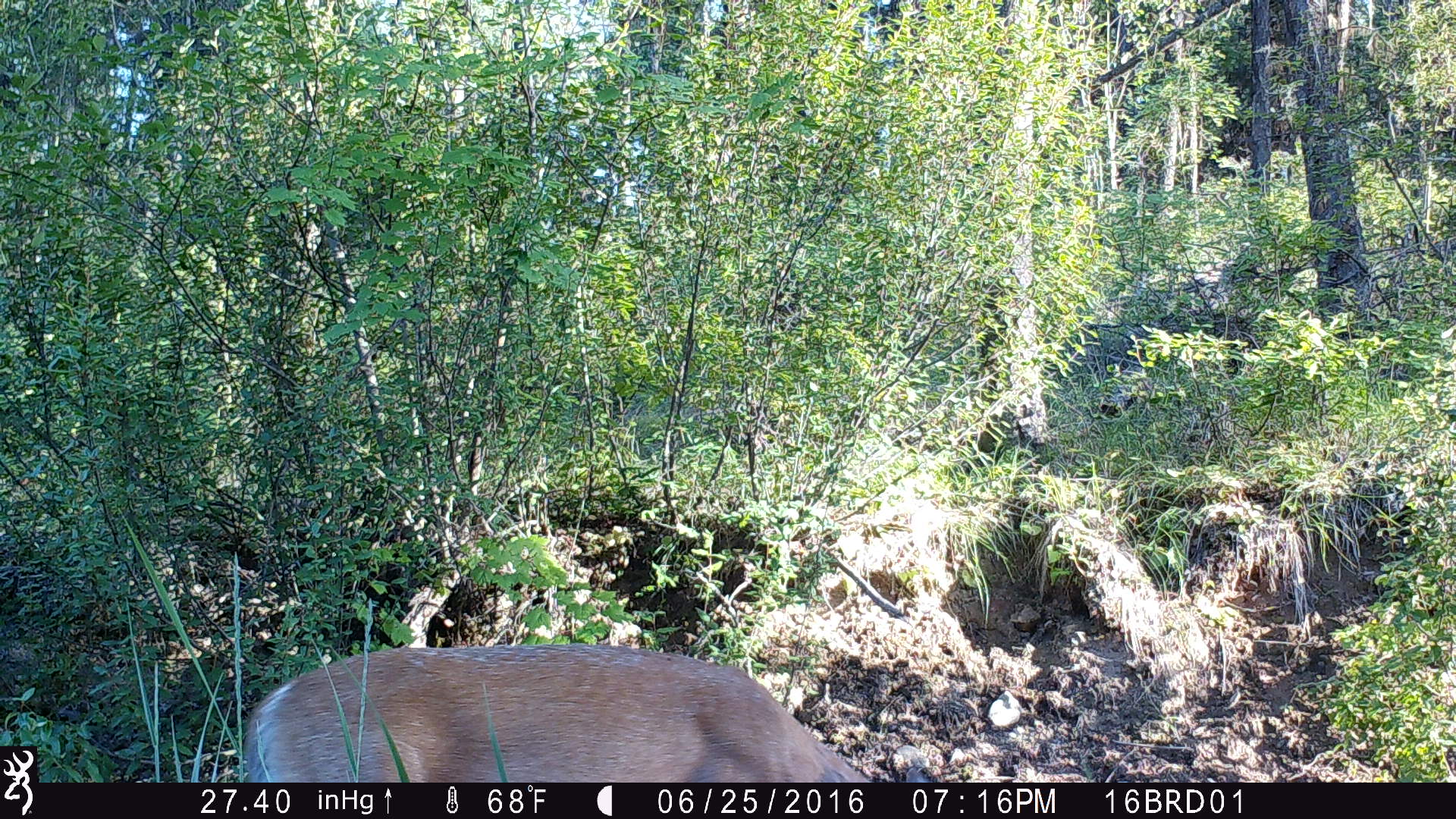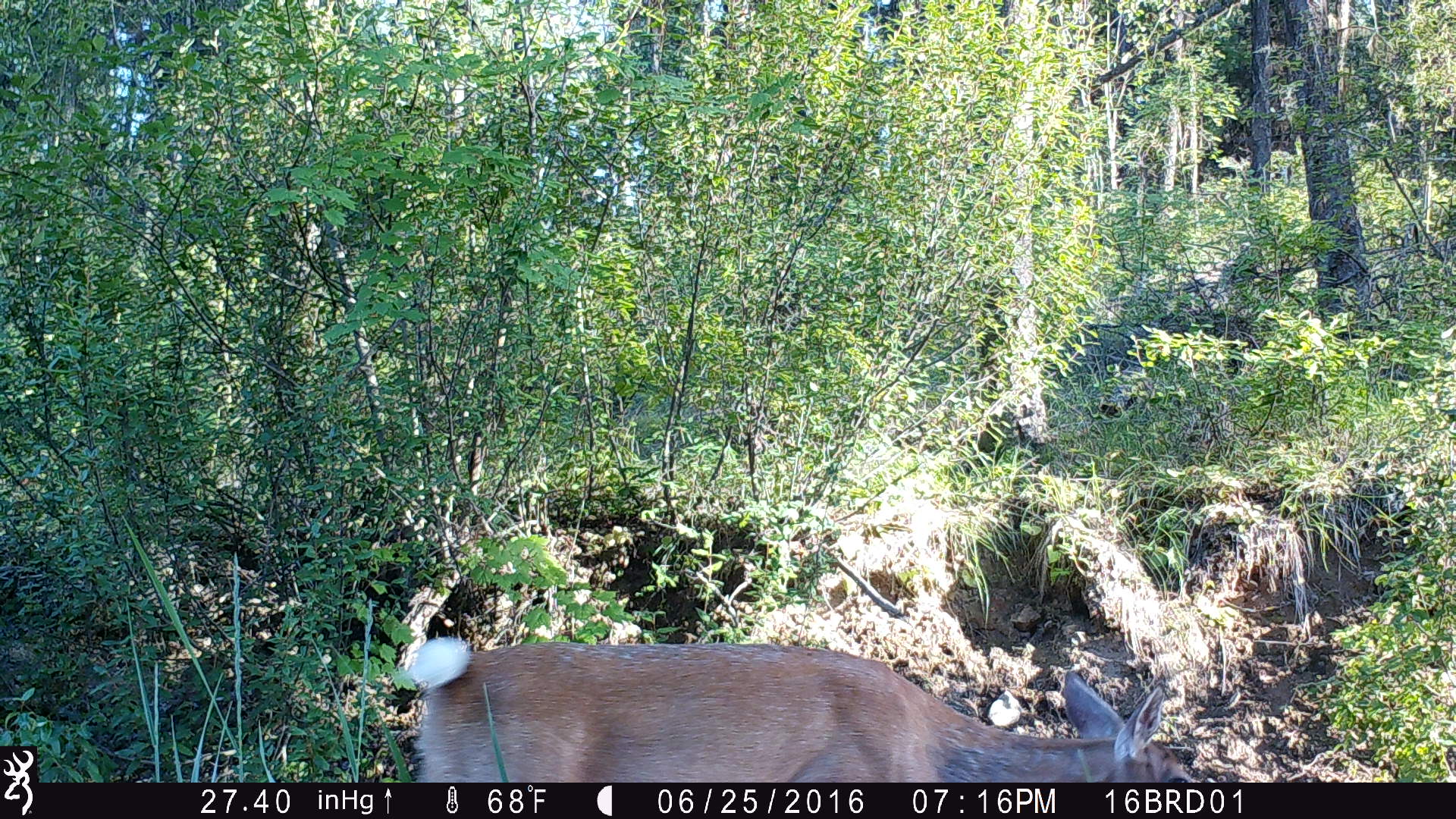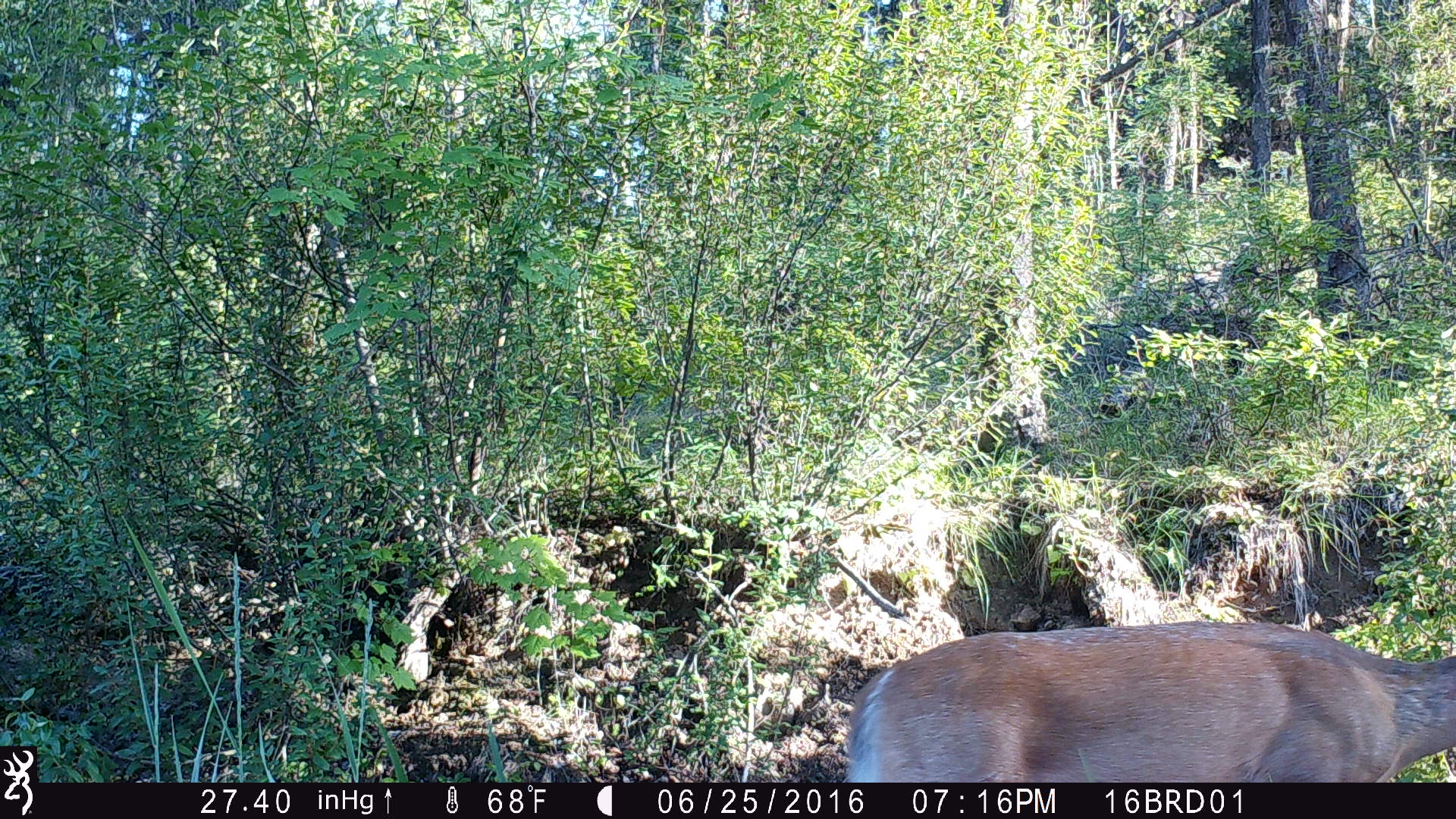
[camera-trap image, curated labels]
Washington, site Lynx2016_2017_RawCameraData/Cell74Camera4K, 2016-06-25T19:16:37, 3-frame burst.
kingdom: Animalia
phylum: Chordata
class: Mammalia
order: Artiodactyla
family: Cervidae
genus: Odocoileus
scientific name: Odocoileus virginianus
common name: white-tailed deer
Odocoileus virginianus (white-tailed deer). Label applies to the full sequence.